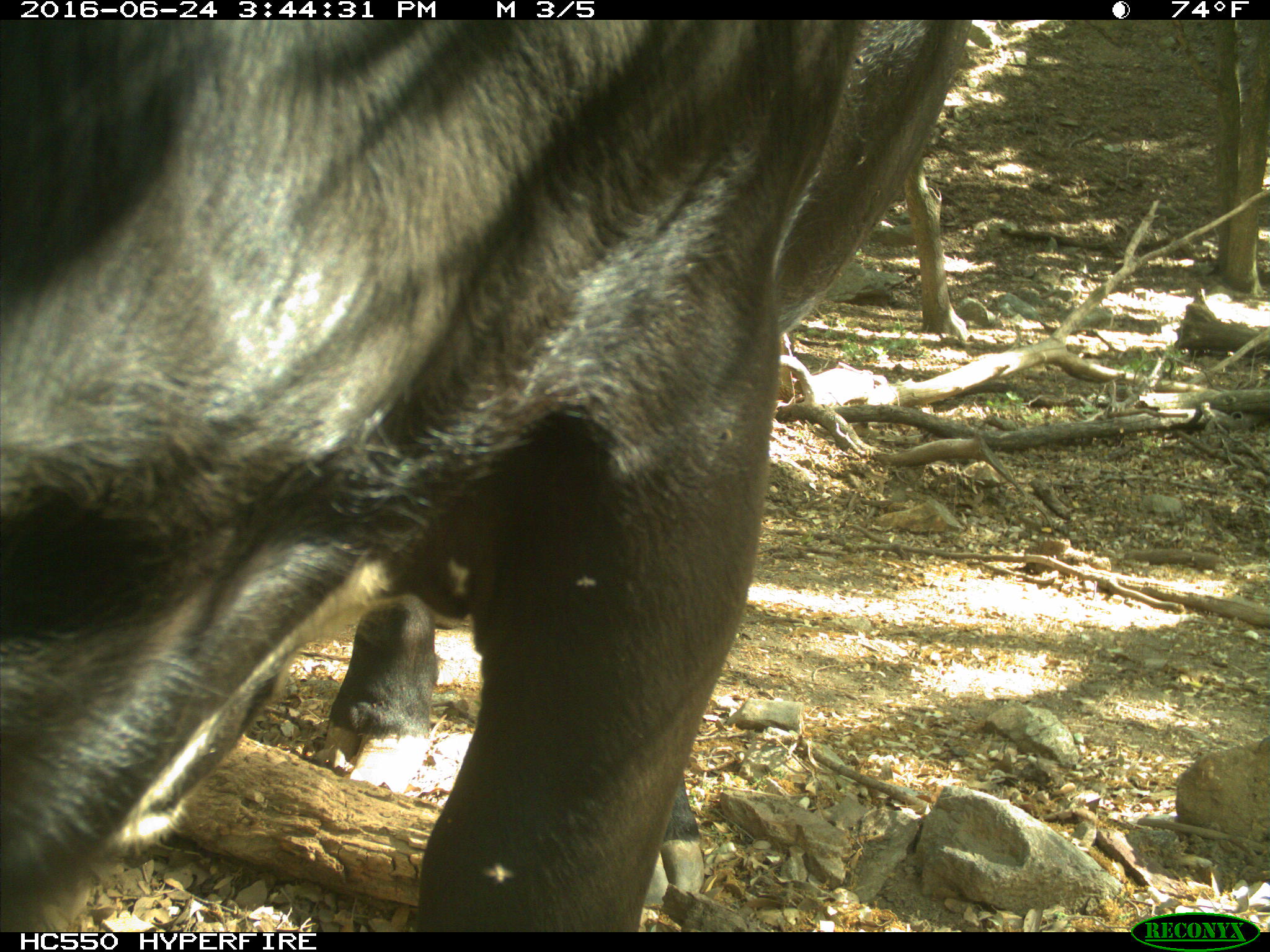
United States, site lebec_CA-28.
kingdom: Animalia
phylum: Chordata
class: Mammalia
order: Artiodactyla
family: Bovidae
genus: Bos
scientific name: Bos taurus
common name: domestic cow